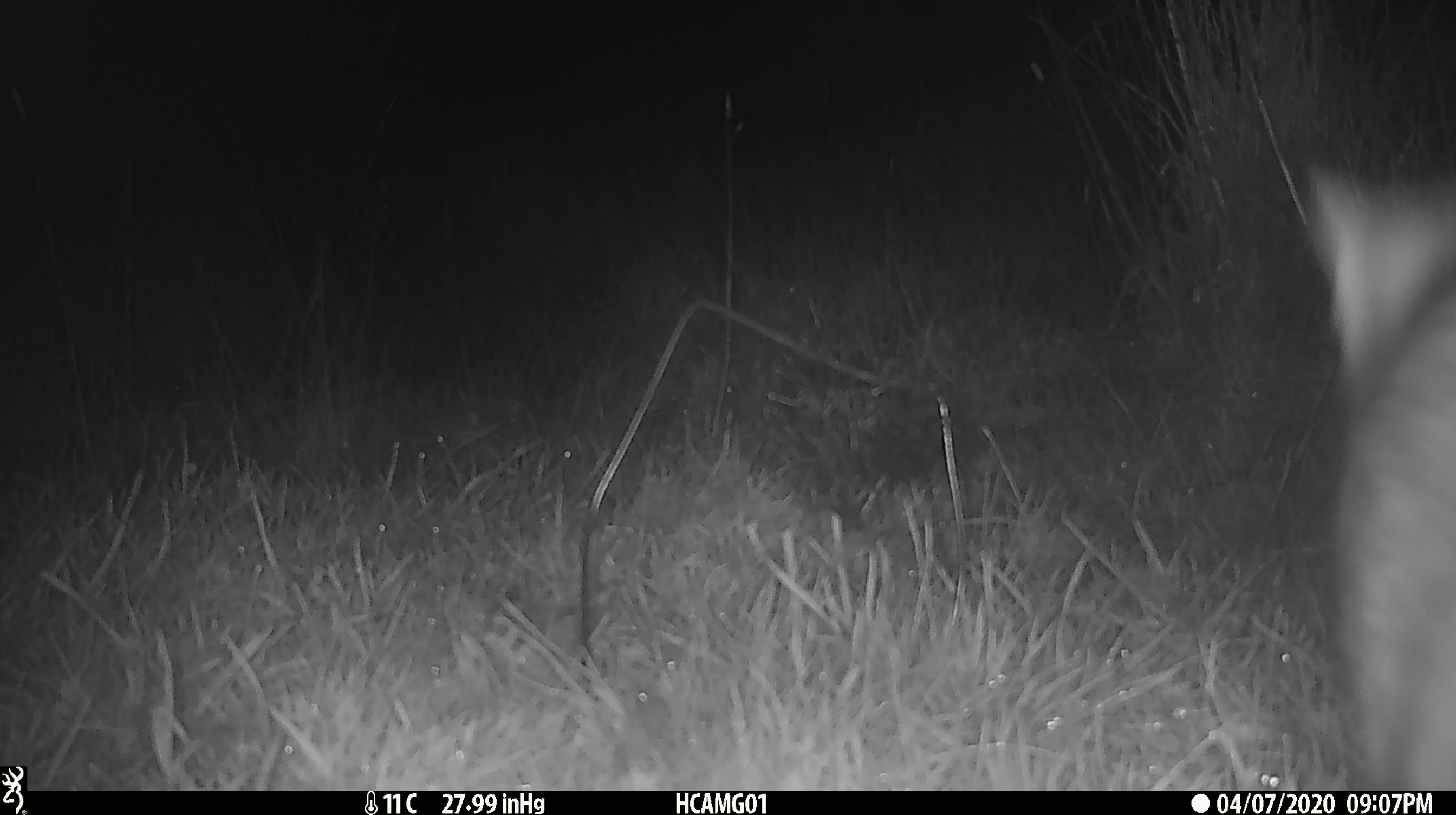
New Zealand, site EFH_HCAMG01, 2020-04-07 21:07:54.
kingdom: Animalia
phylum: Chordata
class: Mammalia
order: Carnivora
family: Felidae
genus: Felis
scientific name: Felis catus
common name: domestic cat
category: cat